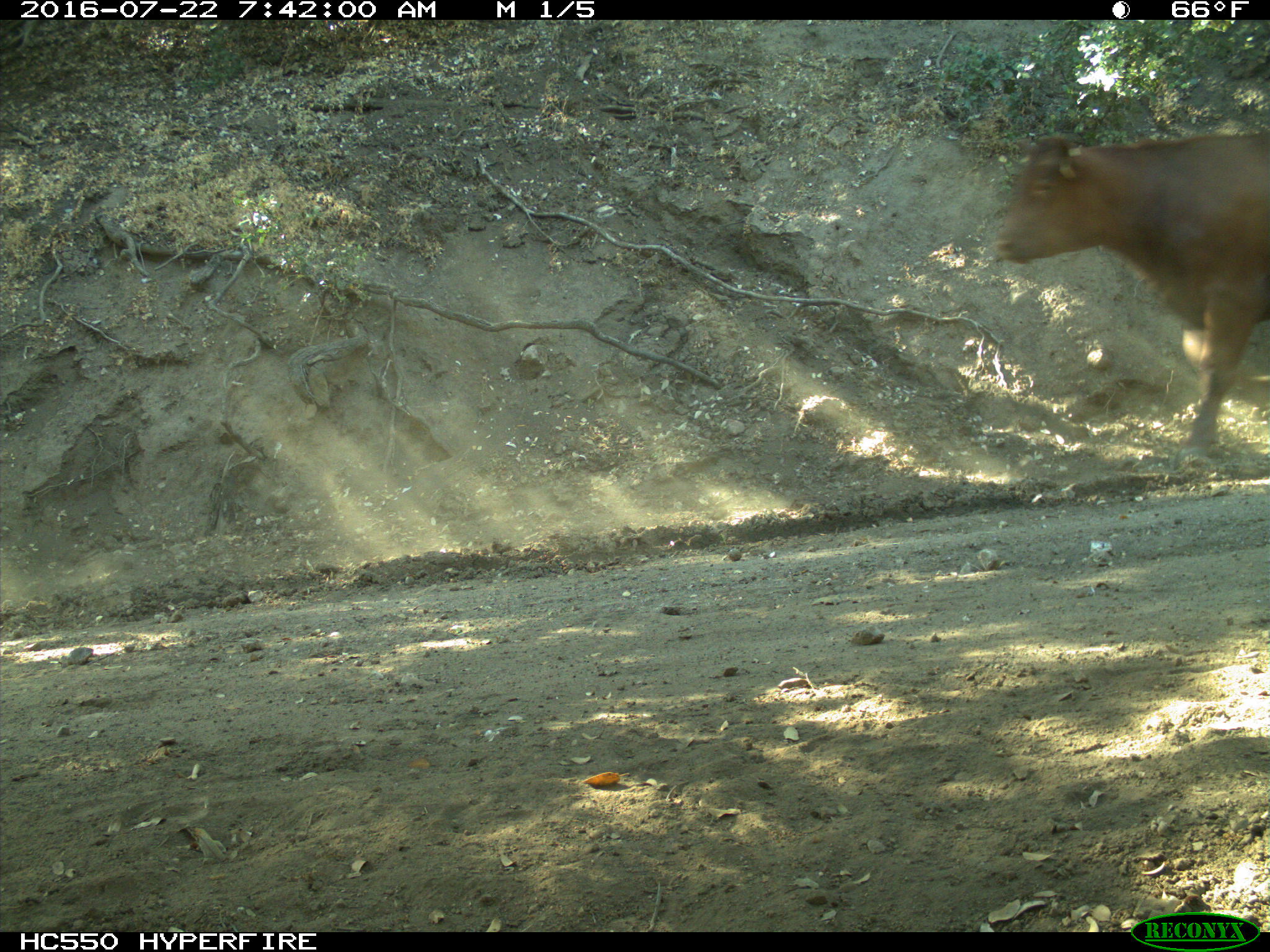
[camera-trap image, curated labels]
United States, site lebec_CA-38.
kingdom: Animalia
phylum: Chordata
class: Mammalia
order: Artiodactyla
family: Bovidae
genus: Bos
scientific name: Bos taurus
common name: domestic cow